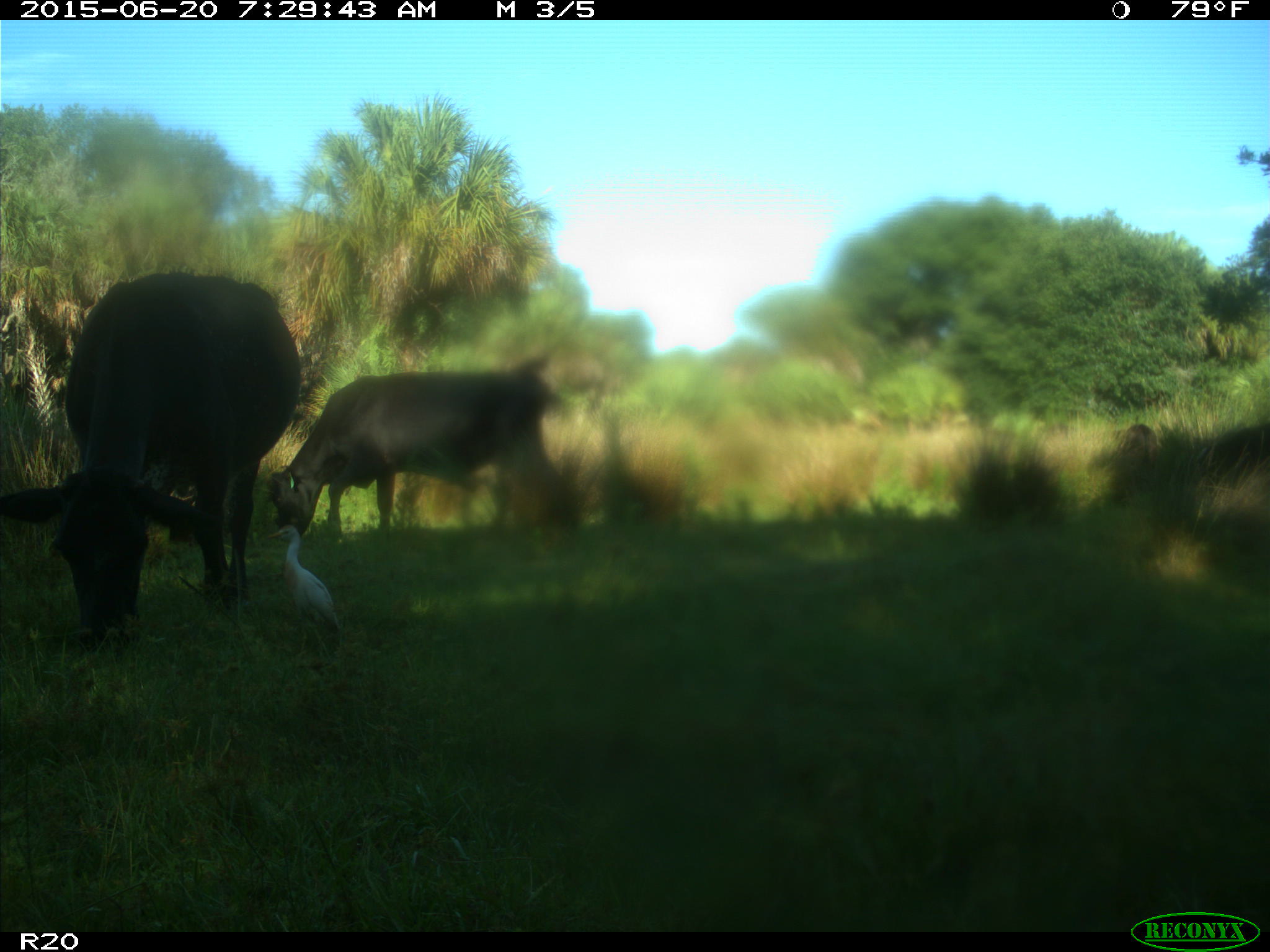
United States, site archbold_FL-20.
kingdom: Animalia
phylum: Chordata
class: Mammalia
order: Artiodactyla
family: Bovidae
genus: Bos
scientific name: Bos taurus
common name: domestic cow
Bos taurus (domestic cow).